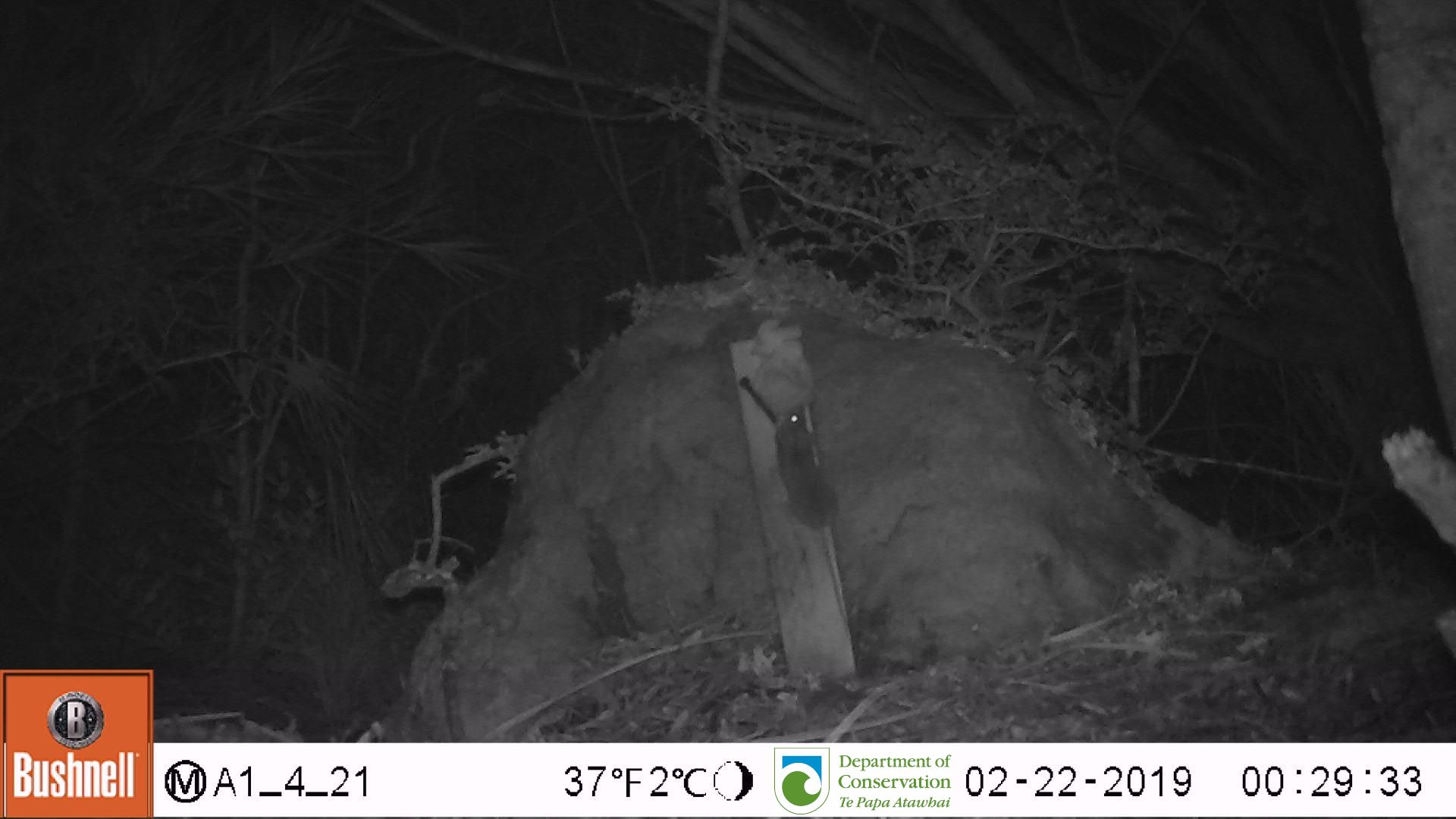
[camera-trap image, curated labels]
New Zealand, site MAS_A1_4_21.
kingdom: Animalia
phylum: Chordata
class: Mammalia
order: Rodentia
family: Muridae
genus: Mus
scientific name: Mus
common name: mouse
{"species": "mouse (Mus)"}